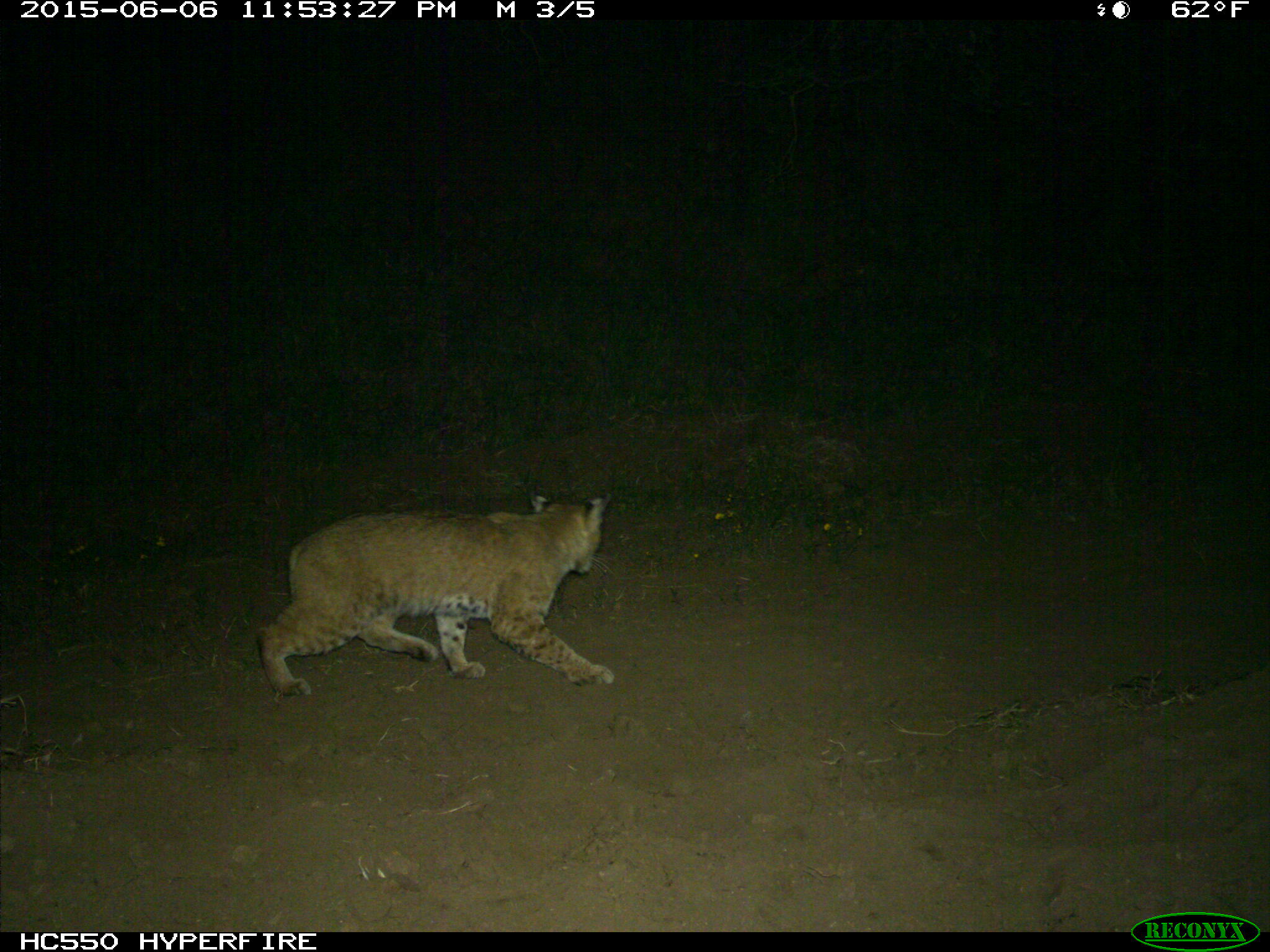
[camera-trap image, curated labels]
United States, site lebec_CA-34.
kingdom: Animalia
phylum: Chordata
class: Mammalia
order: Carnivora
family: Felidae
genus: Lynx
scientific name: Lynx rufus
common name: bobcat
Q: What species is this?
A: Lynx rufus (bobcat).